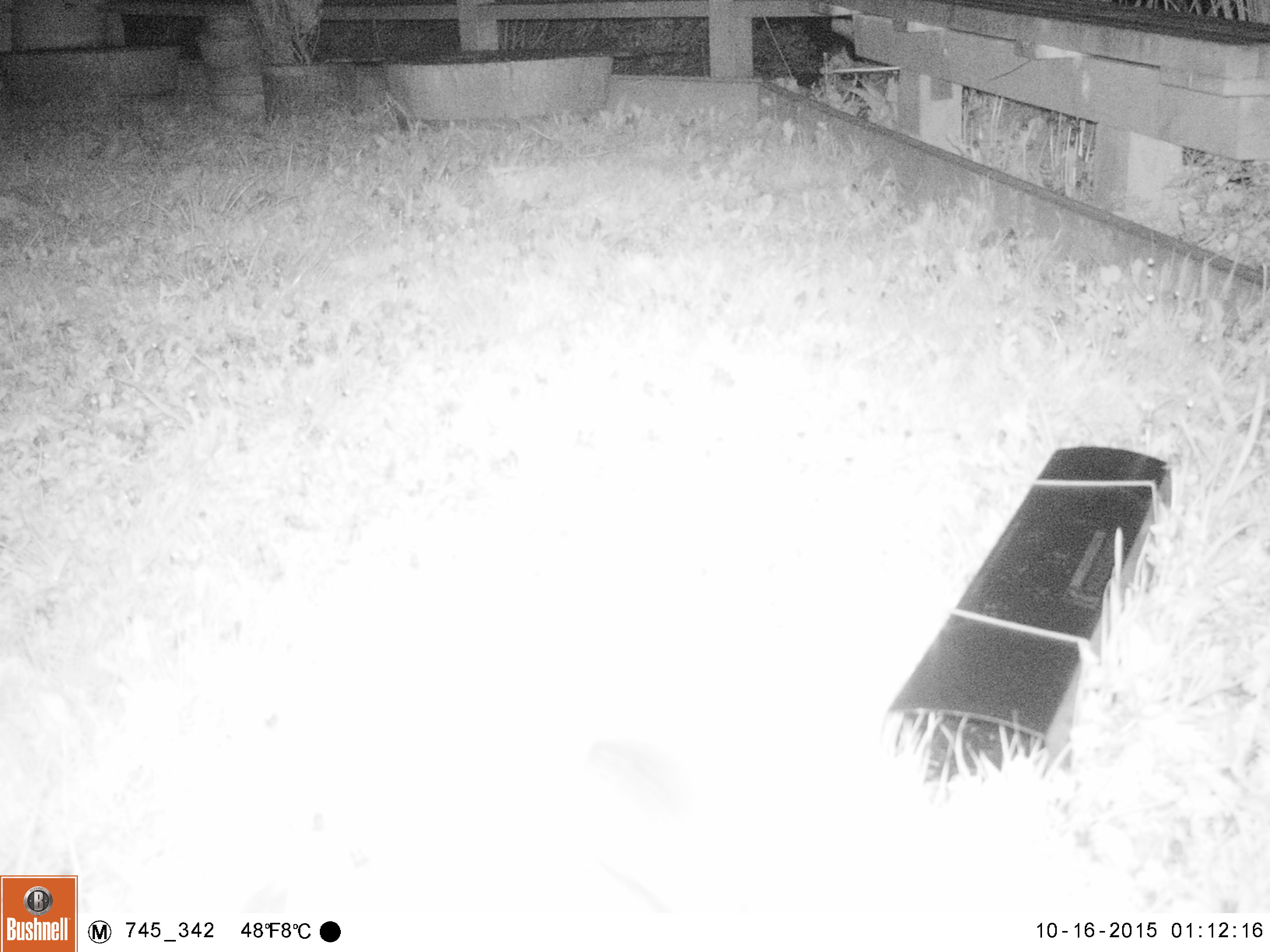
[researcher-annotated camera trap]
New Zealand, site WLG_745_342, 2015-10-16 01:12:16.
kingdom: Animalia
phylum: Chordata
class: Mammalia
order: Eulipotyphla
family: Erinaceidae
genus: Erinaceus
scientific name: Erinaceus europaeus europaeus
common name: european hedgehog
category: hedgehog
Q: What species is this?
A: Hedgehog (european hedgehog) (Erinaceus europaeus europaeus).